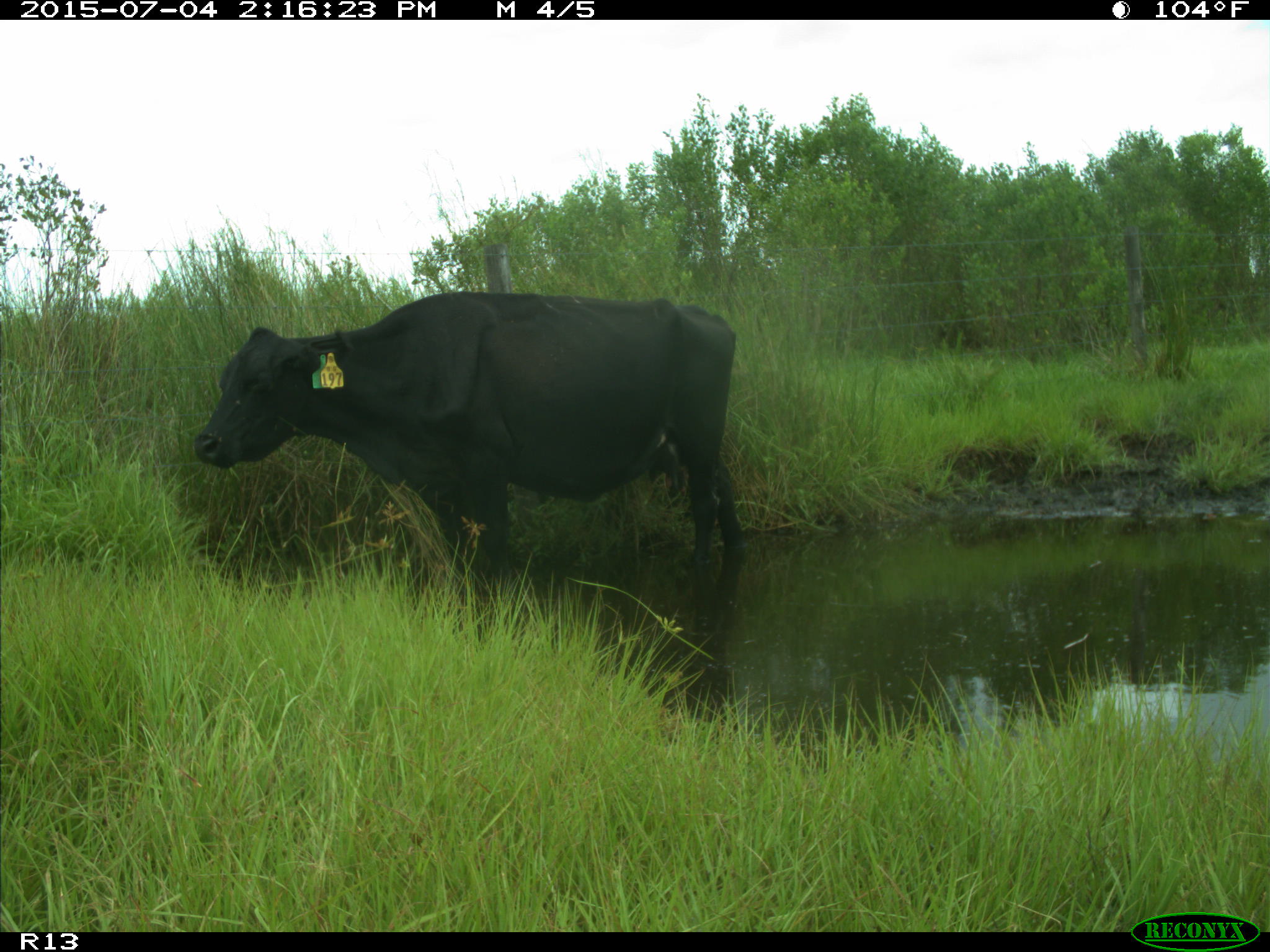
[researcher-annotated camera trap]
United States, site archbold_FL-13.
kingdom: Animalia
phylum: Chordata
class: Mammalia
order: Artiodactyla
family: Bovidae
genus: Bos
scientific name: Bos taurus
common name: domestic cow